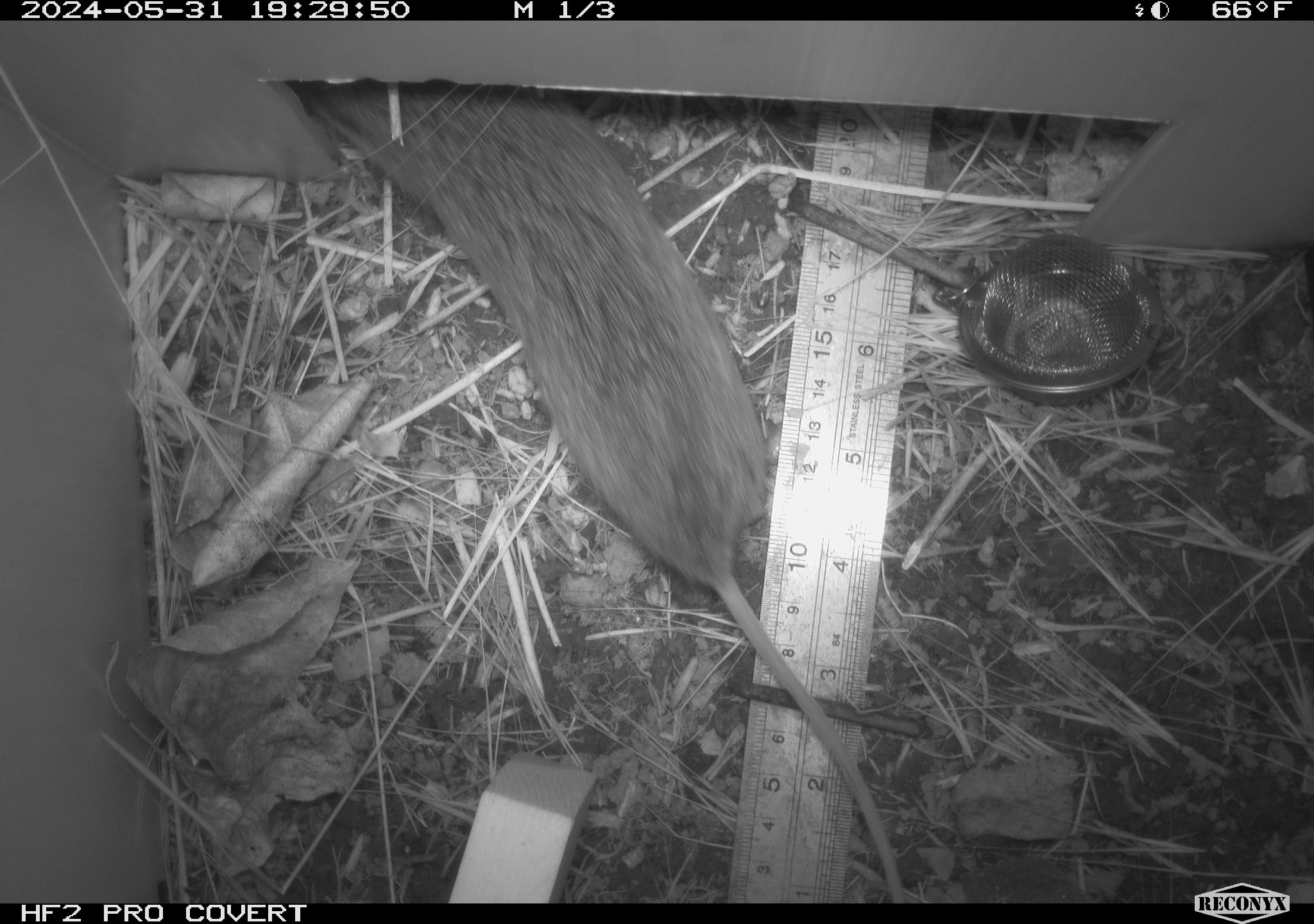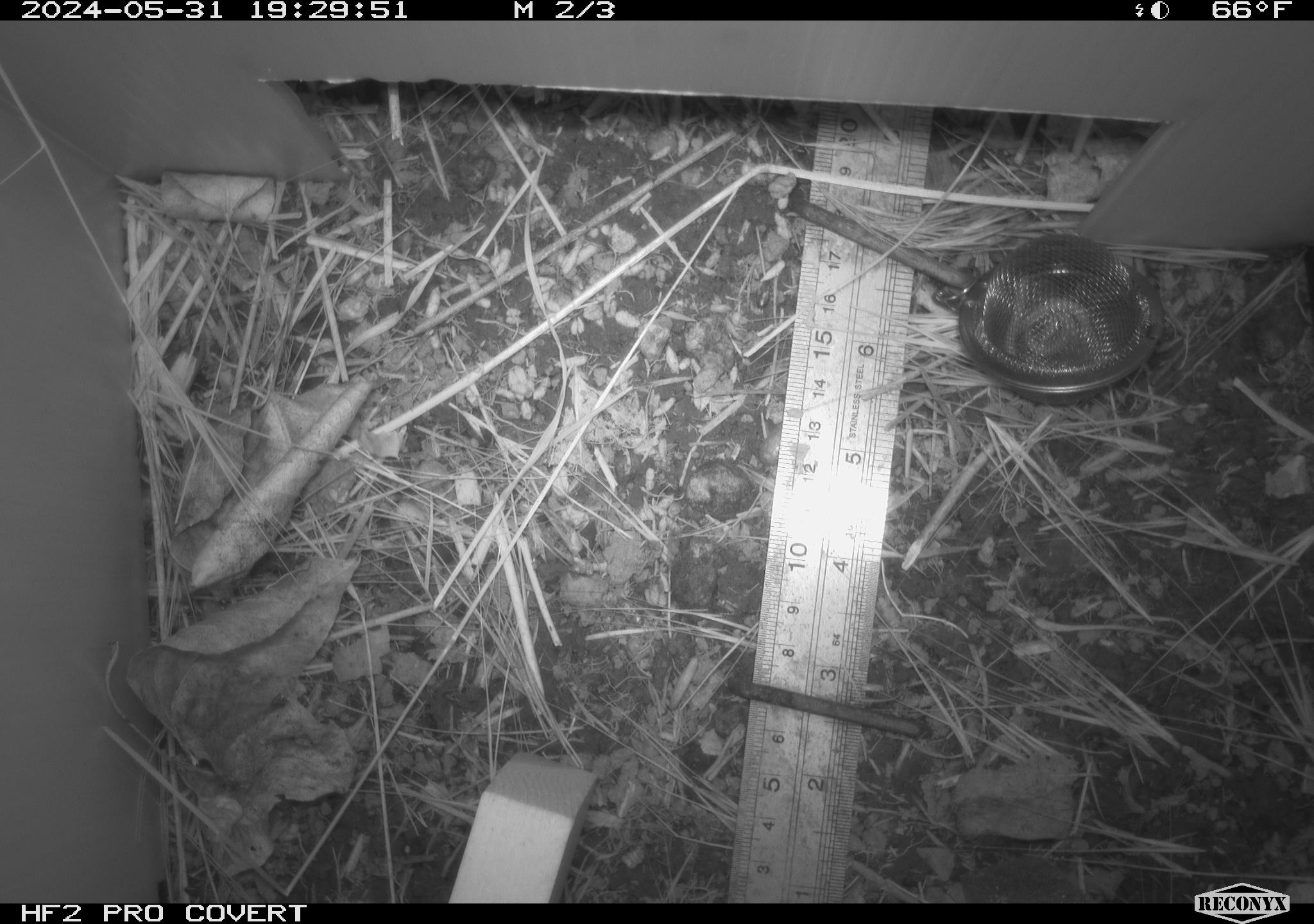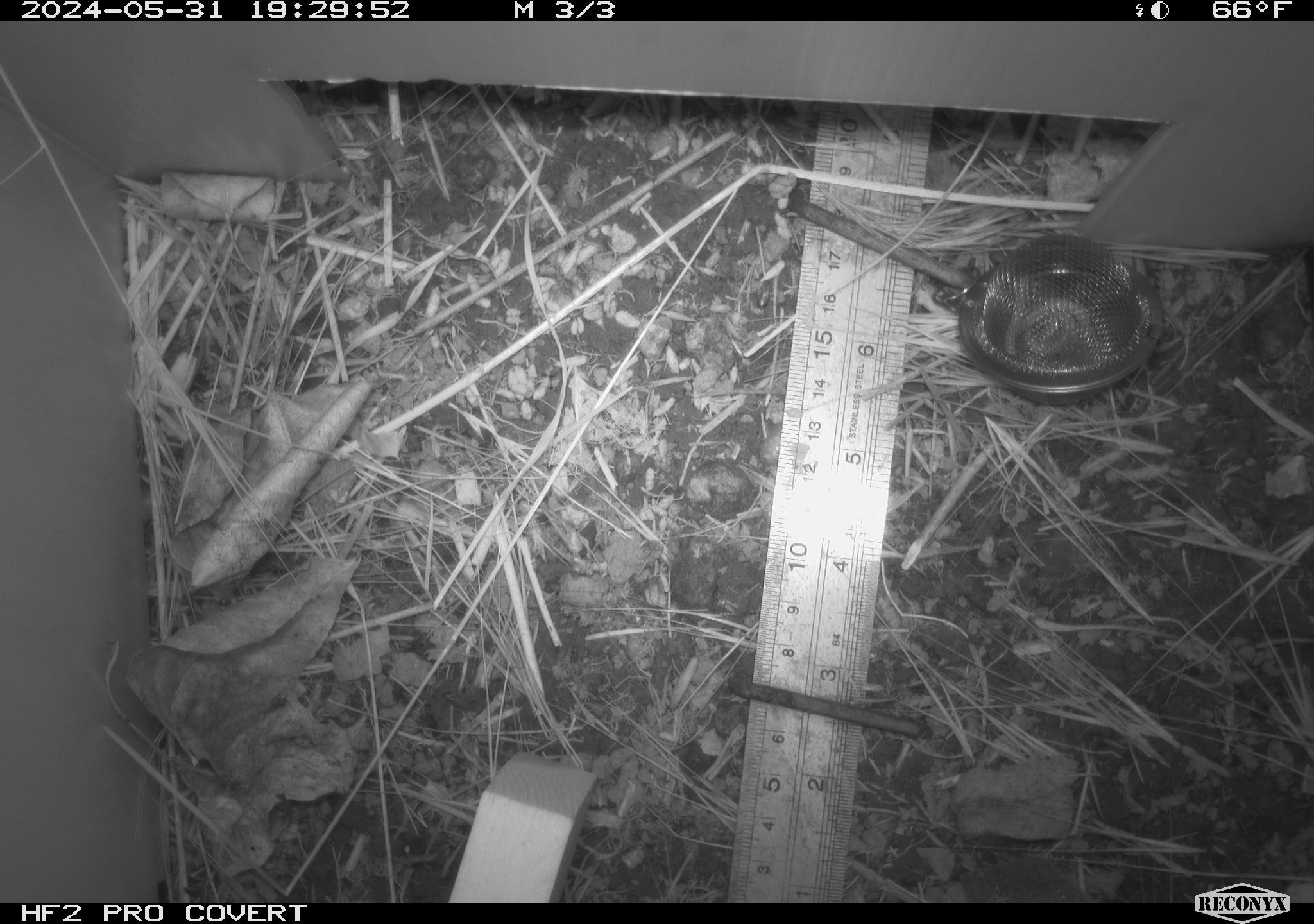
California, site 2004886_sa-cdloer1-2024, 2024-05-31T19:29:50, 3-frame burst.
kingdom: Animalia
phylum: Chordata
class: Mammalia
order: Rodentia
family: Cricetidae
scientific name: Arvicolinae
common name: voles, lemmings, and muskrats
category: arvicolinae subfamily